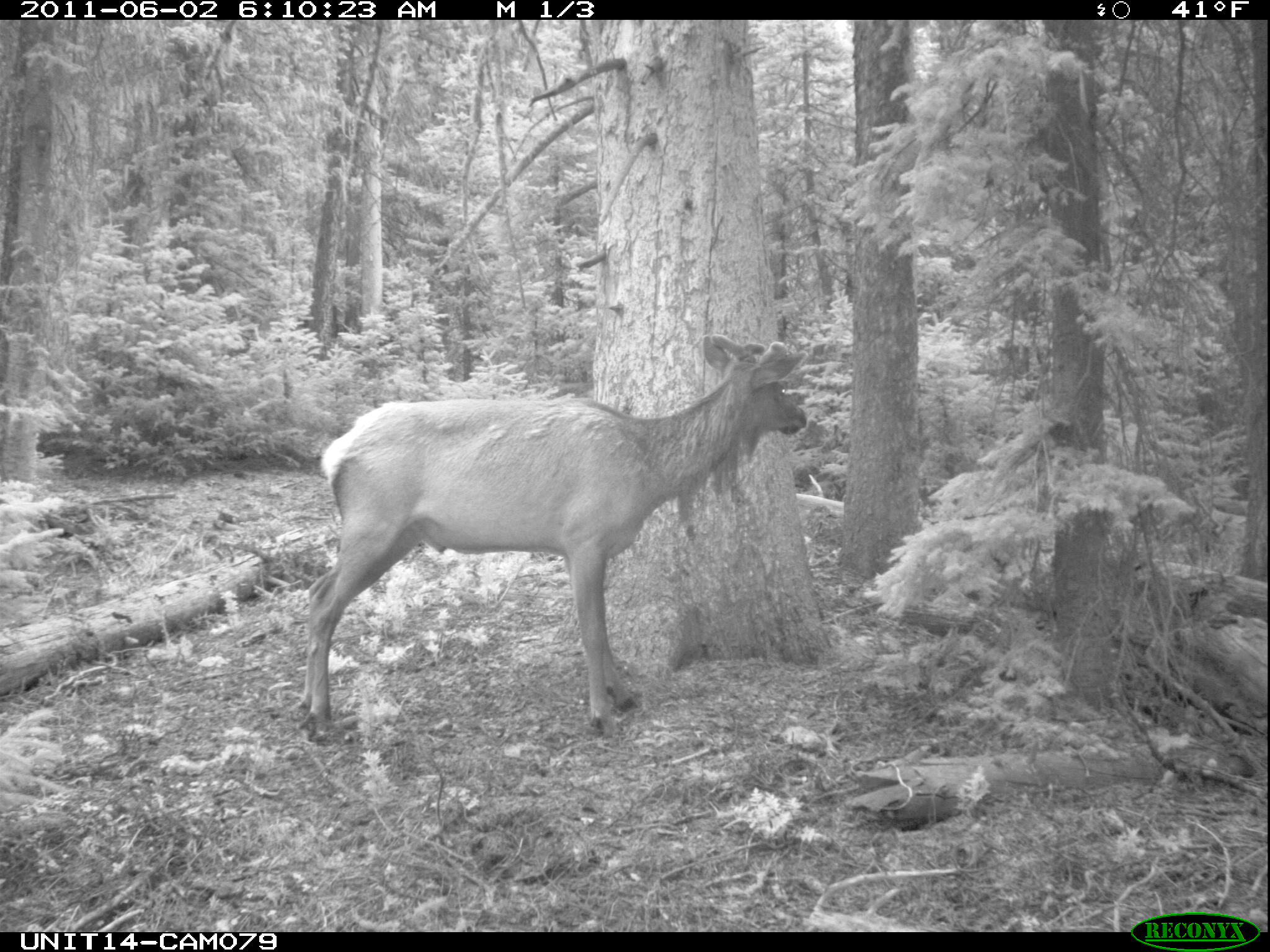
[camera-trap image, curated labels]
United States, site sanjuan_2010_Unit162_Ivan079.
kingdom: Animalia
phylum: Chordata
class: Mammalia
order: Artiodactyla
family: Cervidae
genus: Cervus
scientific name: Cervus elaphus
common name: red deer